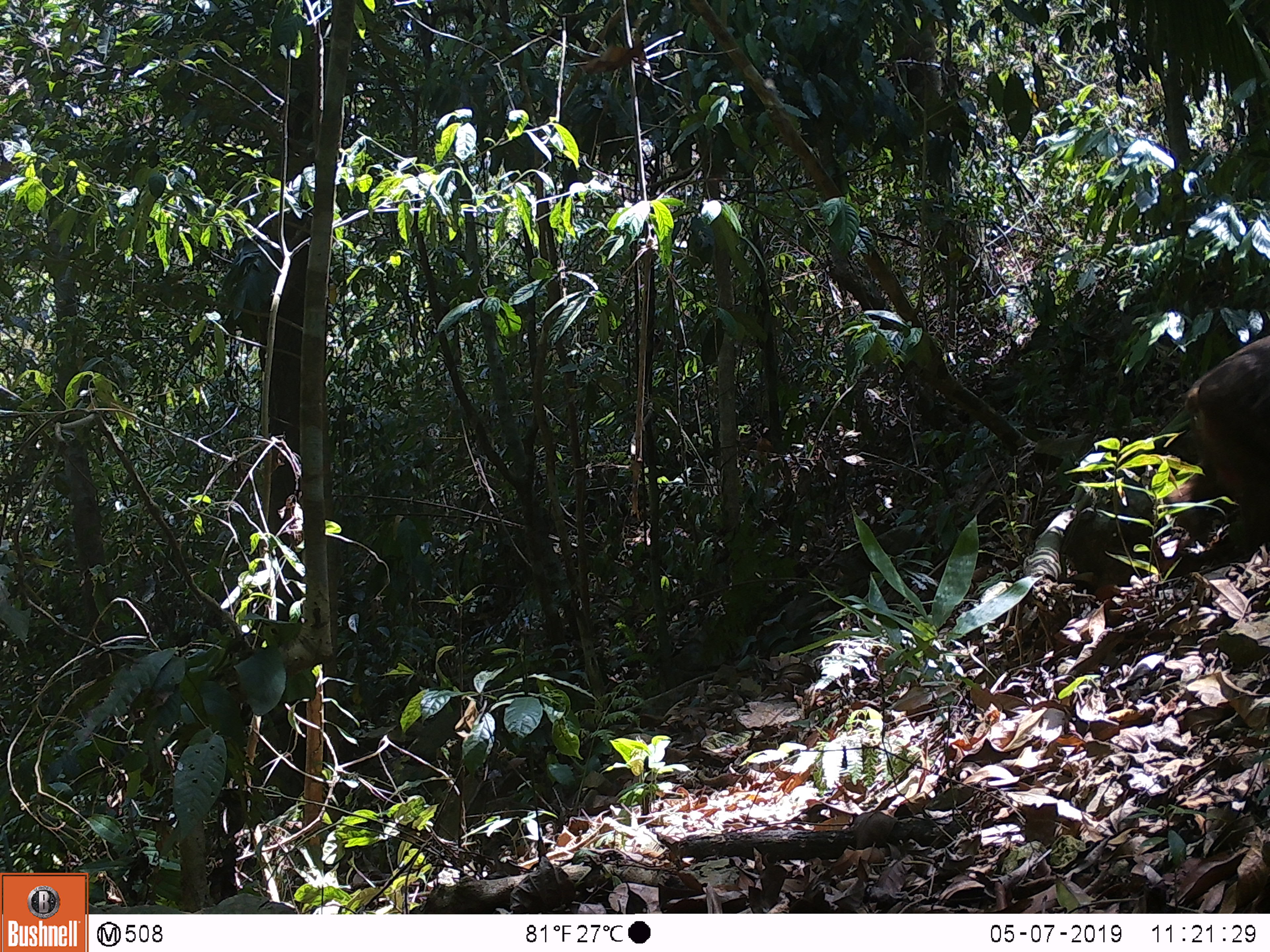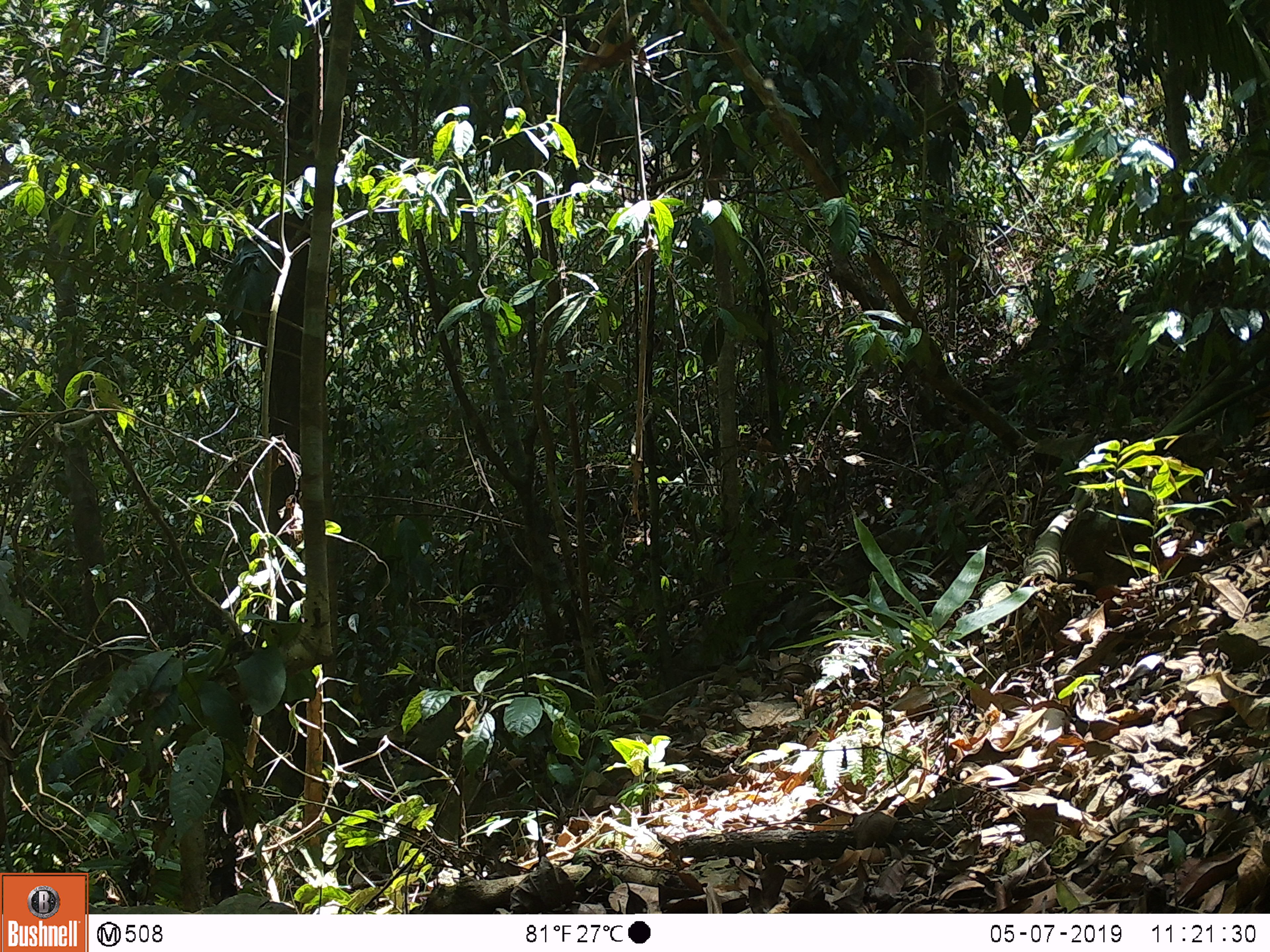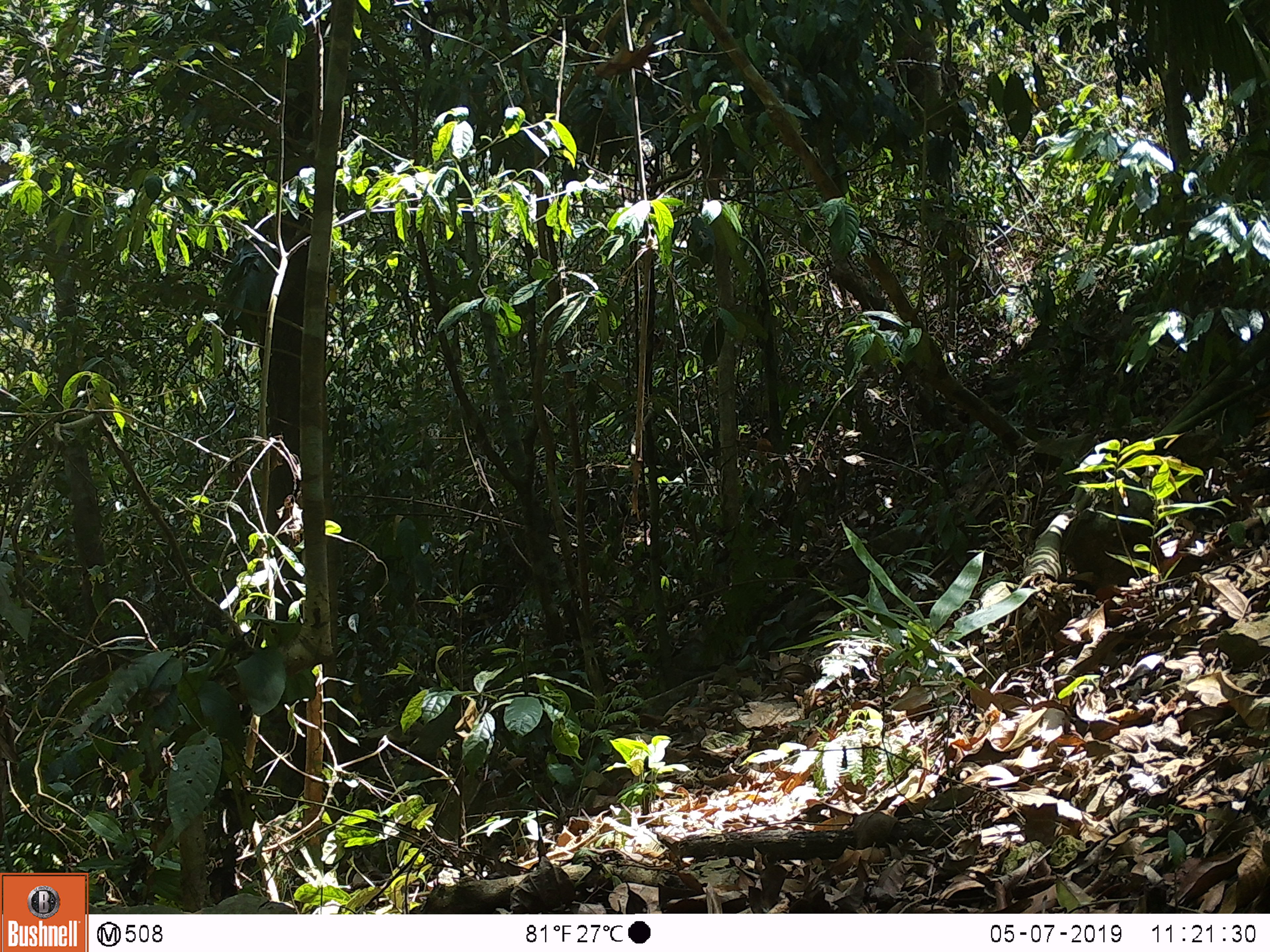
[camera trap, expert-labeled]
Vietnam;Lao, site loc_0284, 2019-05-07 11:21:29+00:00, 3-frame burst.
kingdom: Animalia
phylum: Chordata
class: Mammalia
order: Primates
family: Cercopithecidae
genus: Macaca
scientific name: Macaca arctoides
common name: stump-tailed macaque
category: stump tailed macaque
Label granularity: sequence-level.